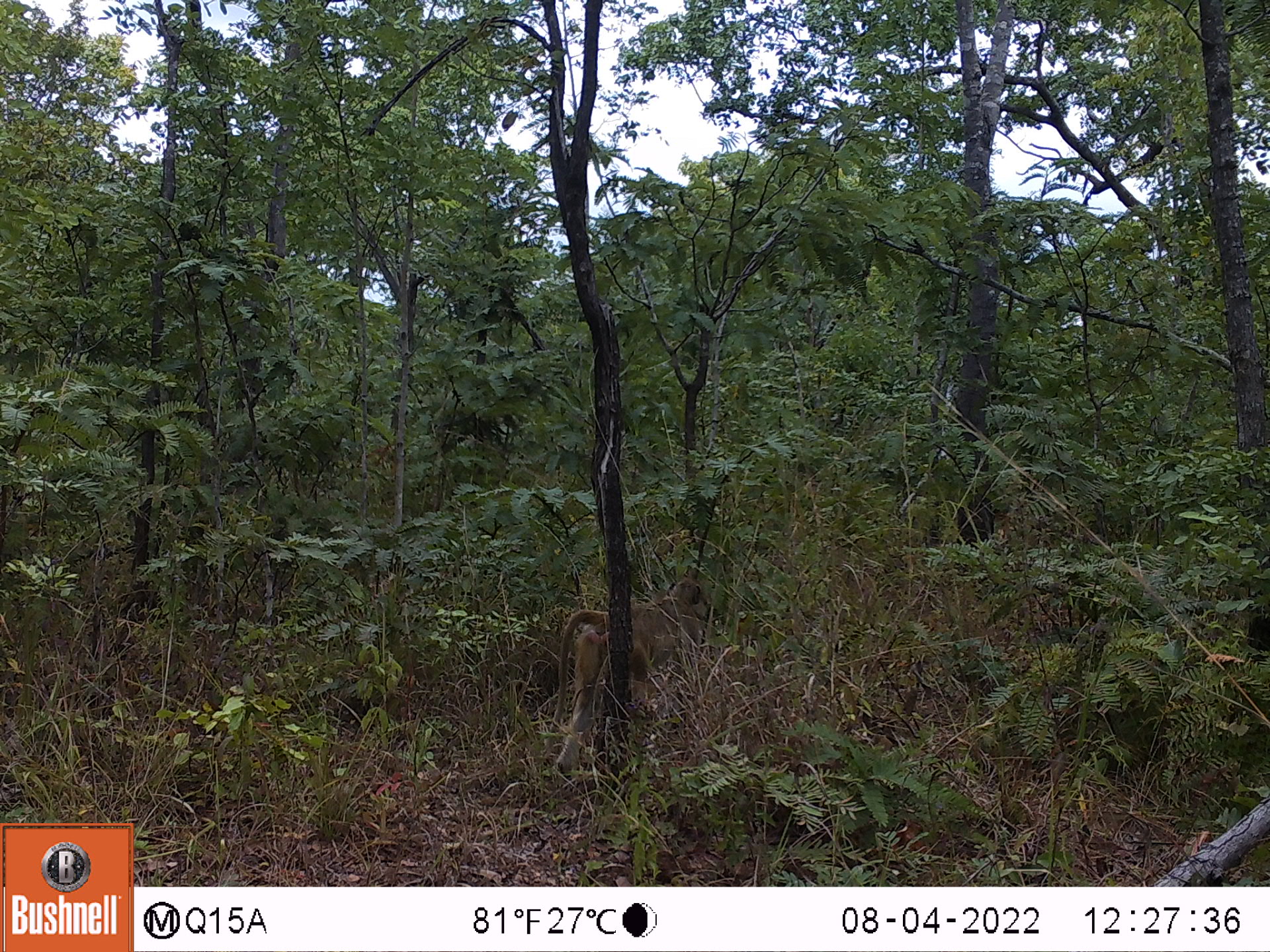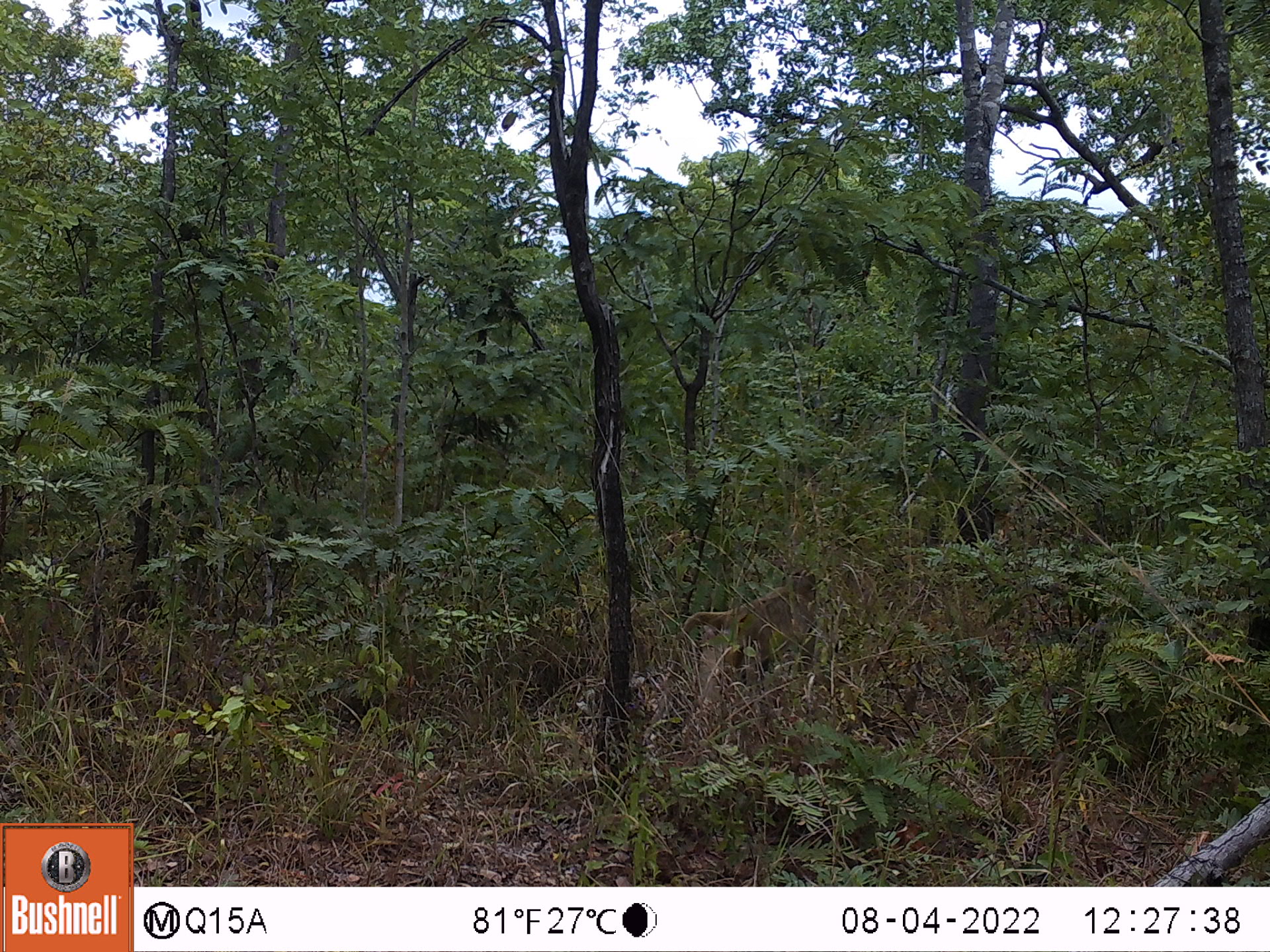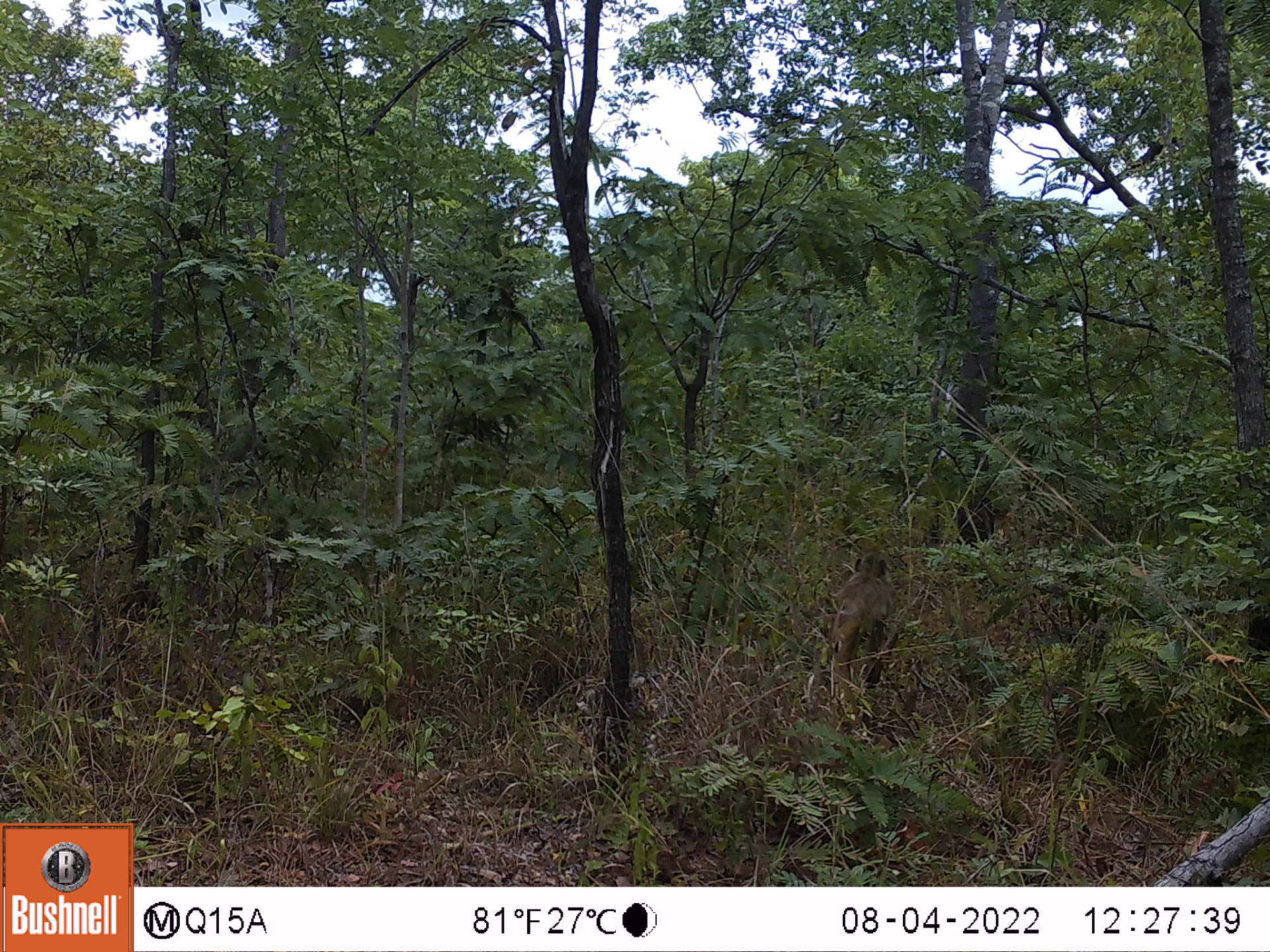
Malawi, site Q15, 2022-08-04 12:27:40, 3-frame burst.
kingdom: Animalia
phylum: Chordata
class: Mammalia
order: Primates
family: Cercopithecidae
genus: Papio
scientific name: Papio cynocephalus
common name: yellow baboon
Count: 1.